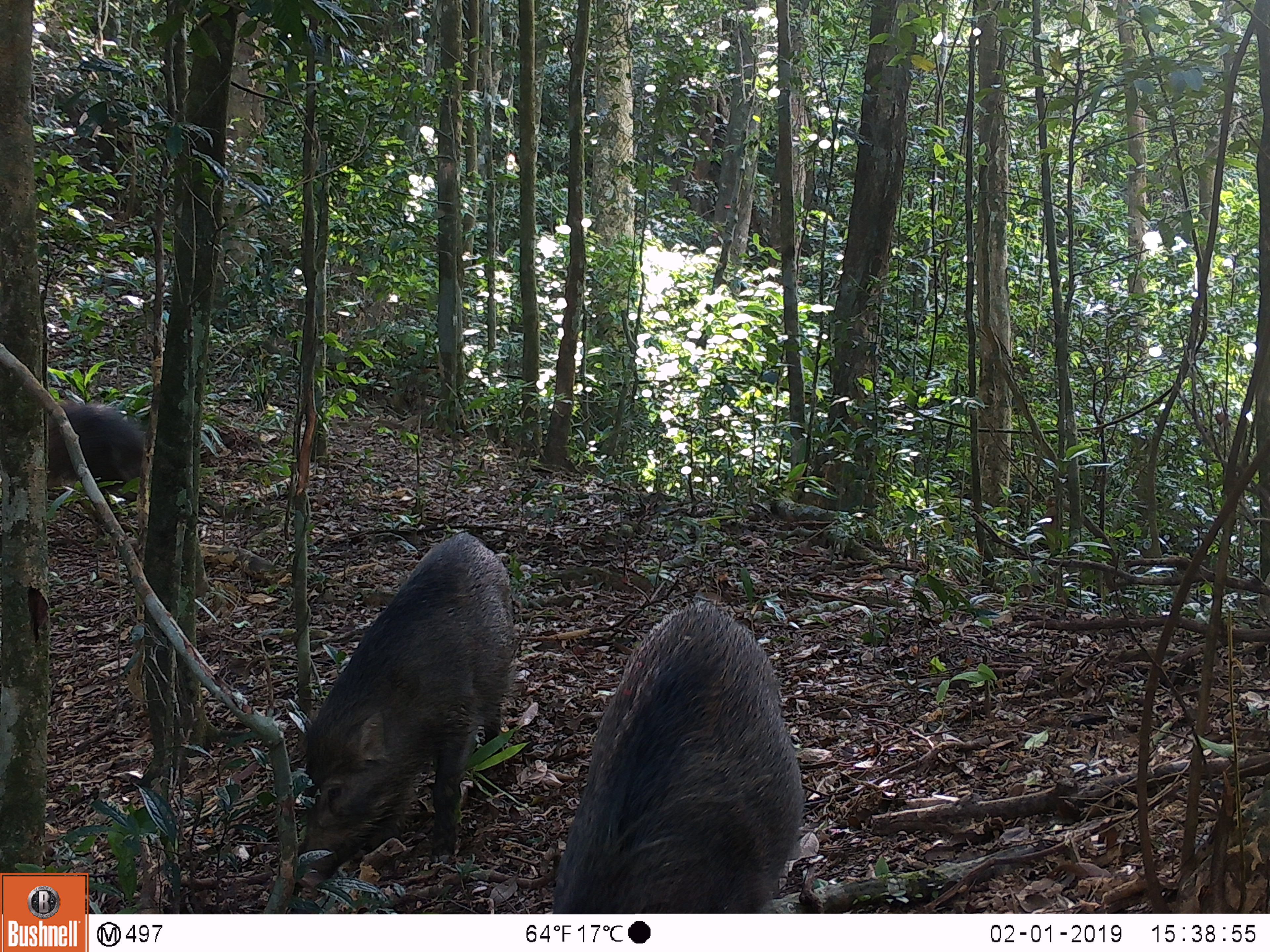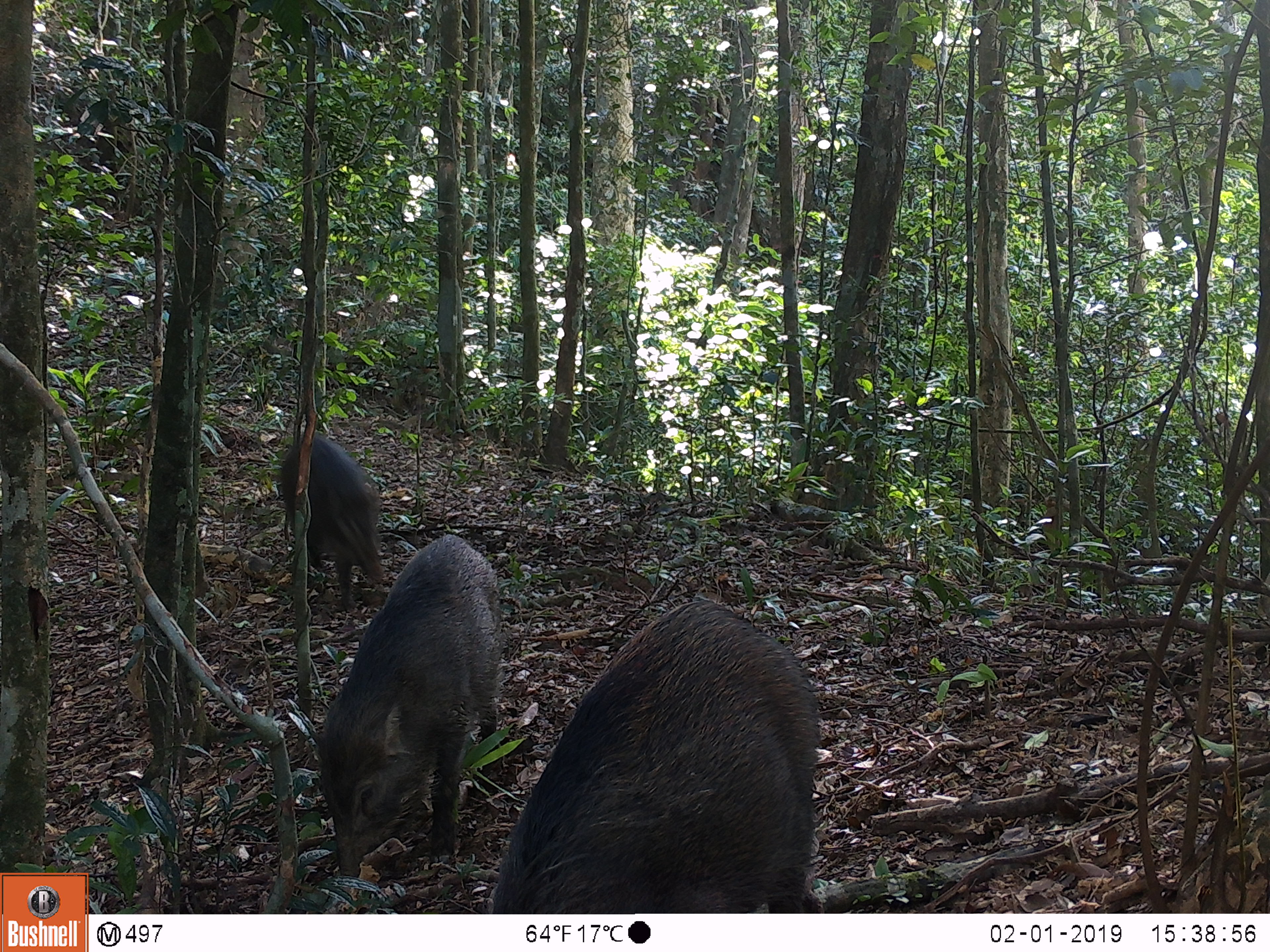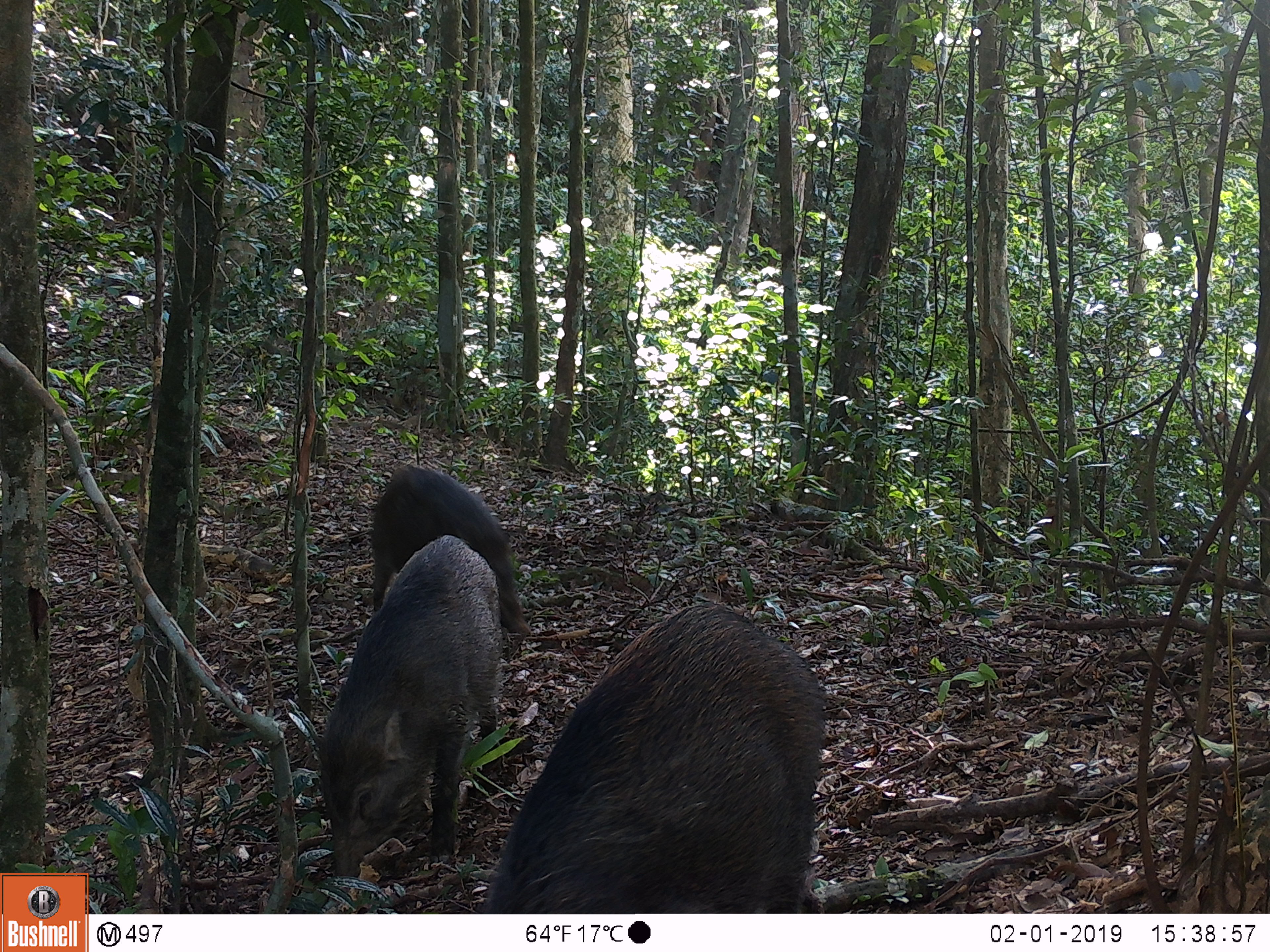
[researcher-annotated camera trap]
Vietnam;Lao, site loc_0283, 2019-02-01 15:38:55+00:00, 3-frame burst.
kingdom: Animalia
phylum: Chordata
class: Mammalia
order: Artiodactyla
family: Suidae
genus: Sus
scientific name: Sus scrofa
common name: eurasian wild pig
Eurasian wild pig (Sus scrofa). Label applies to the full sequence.